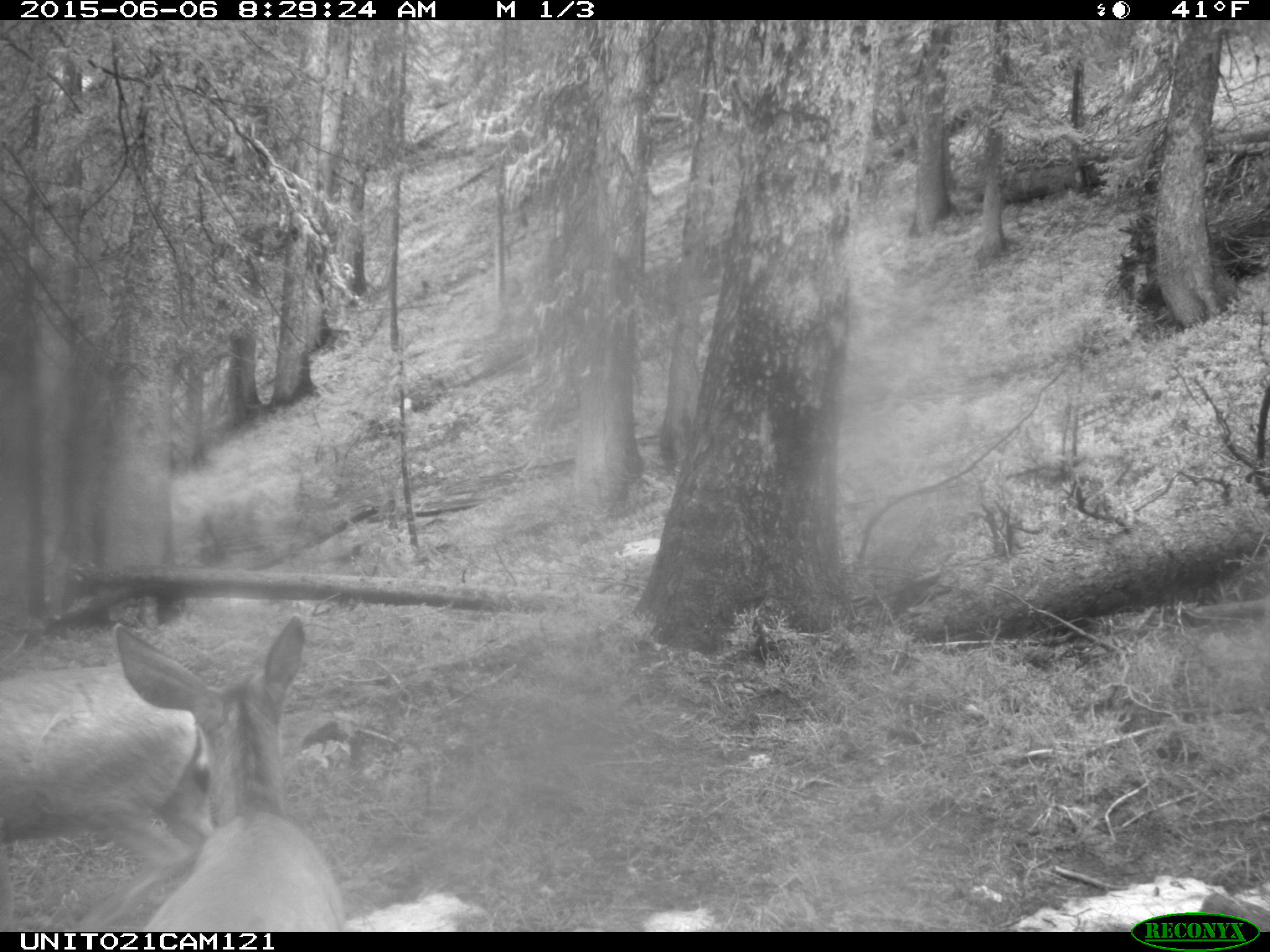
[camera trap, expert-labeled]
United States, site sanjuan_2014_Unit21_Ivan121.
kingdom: Animalia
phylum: Chordata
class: Mammalia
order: Artiodactyla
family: Cervidae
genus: Odocoileus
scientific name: Odocoileus hemionus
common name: mule deer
Odocoileus hemionus (mule deer).